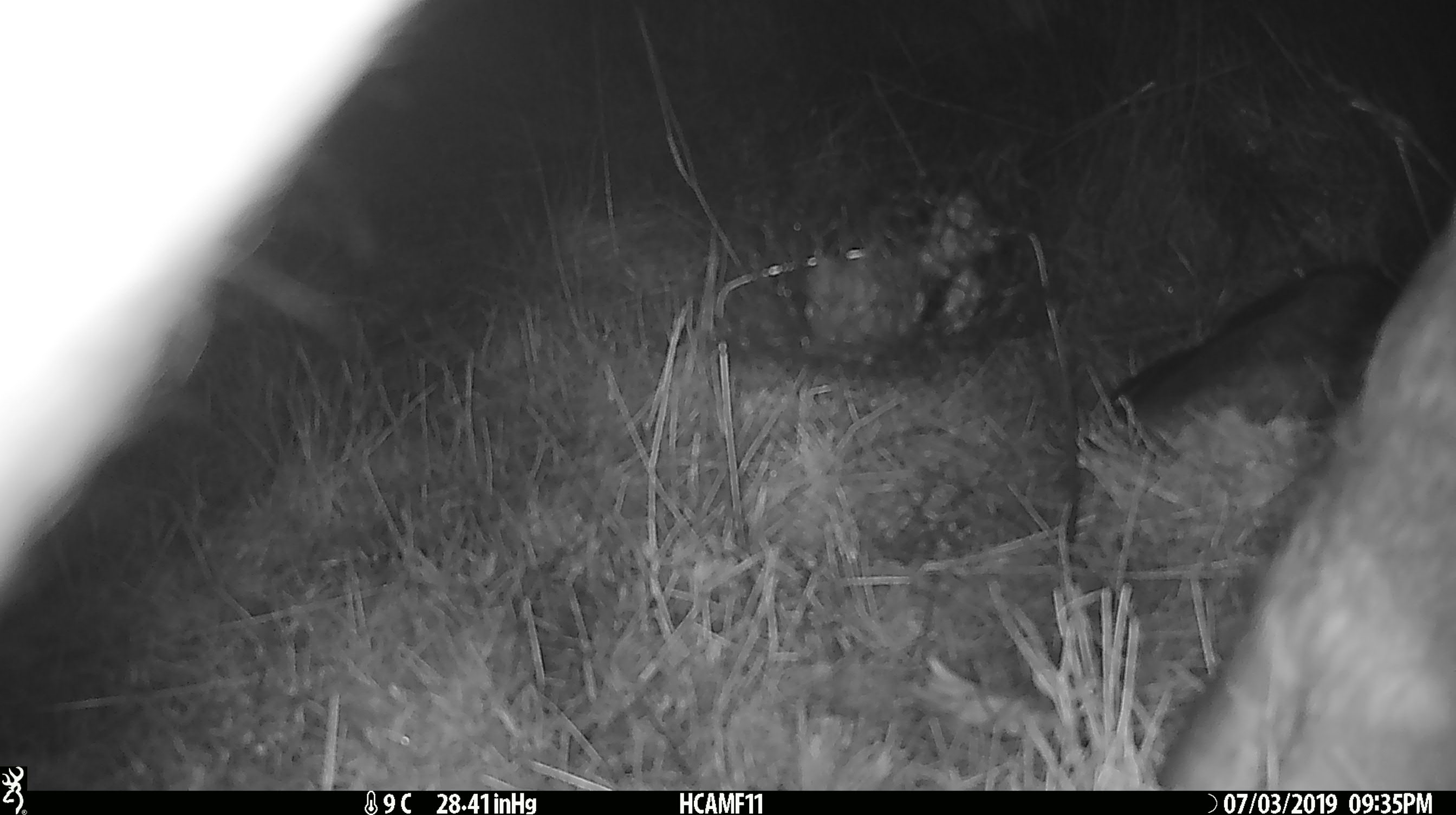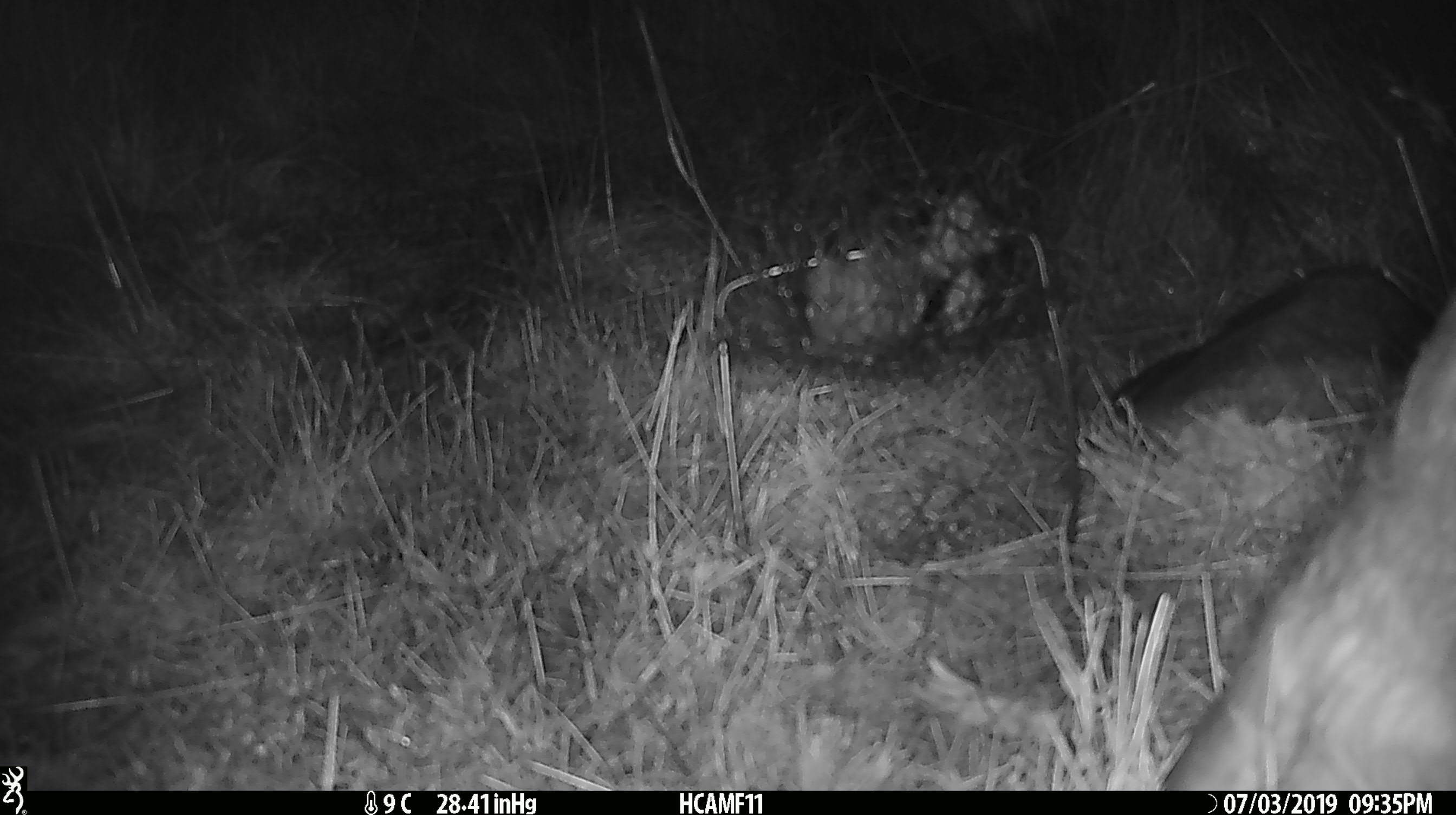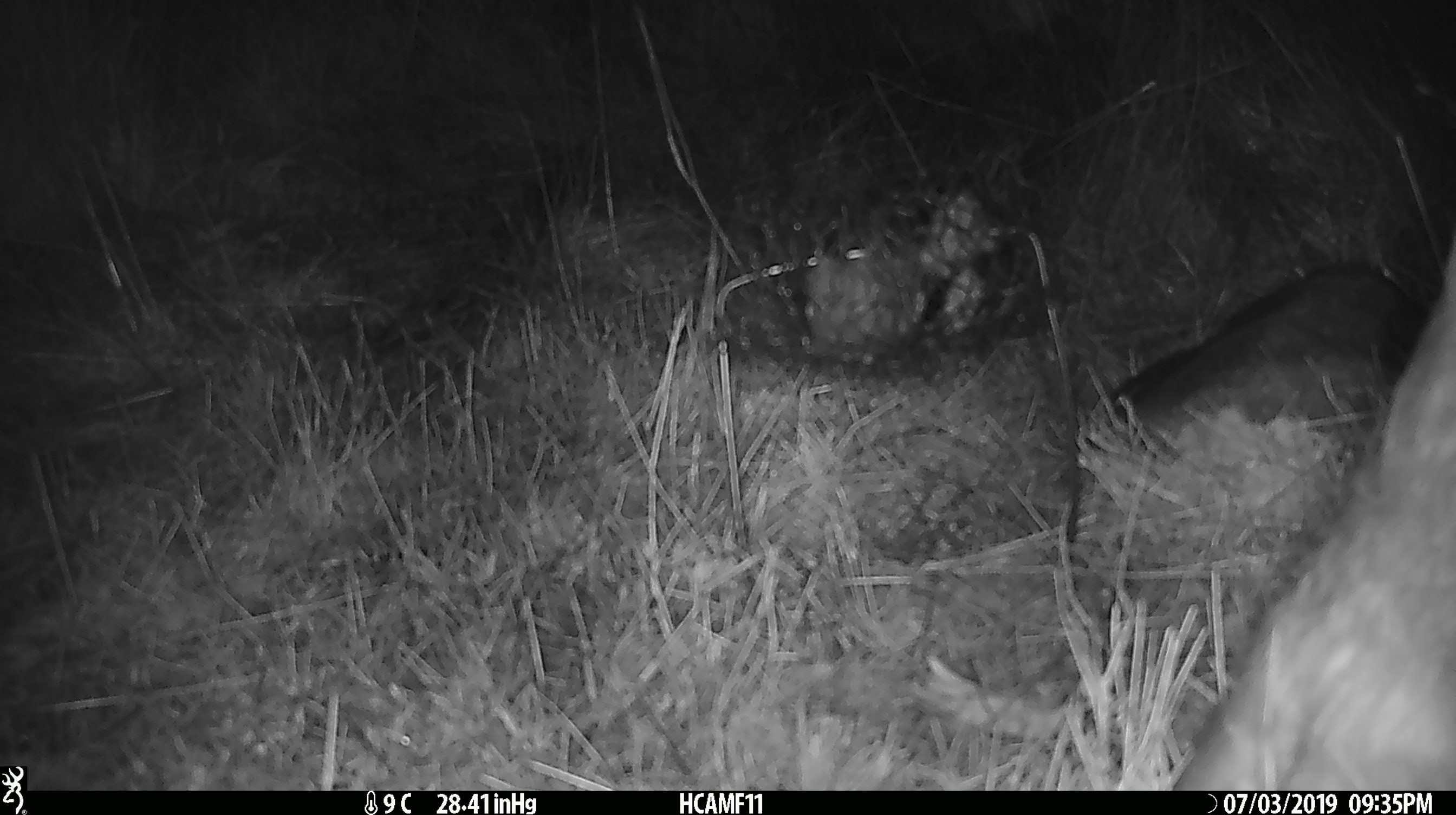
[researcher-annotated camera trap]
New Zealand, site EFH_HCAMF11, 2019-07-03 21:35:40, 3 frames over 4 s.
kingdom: Animalia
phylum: Chordata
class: Mammalia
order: Artiodactyla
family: Bovidae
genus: Bos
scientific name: Bos taurus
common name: domestic cow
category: cow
Cow (domestic cow) (Bos taurus).